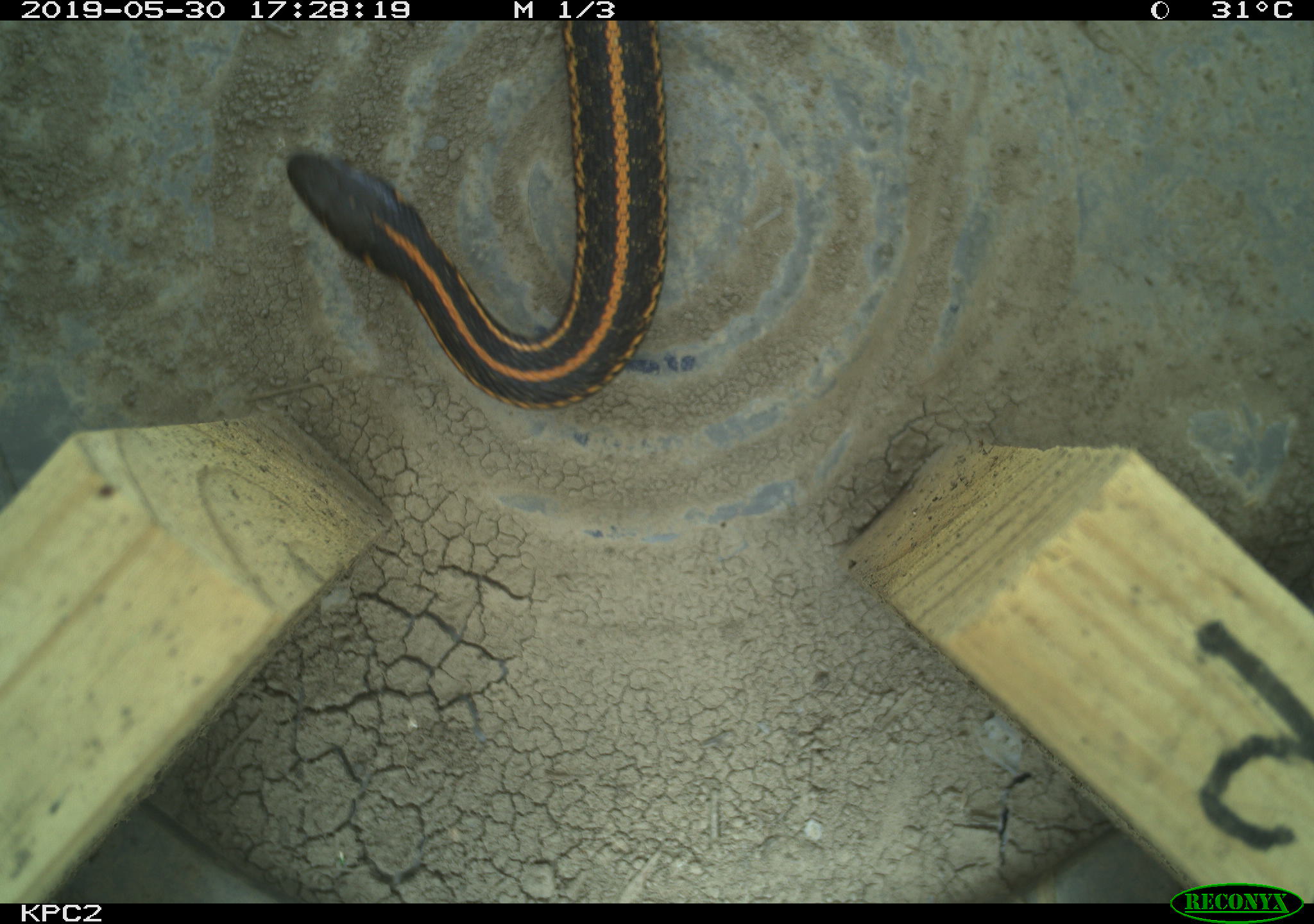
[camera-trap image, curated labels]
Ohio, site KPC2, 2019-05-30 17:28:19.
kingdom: Animalia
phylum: Chordata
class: Reptilia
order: Squamata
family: Colubridae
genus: Thamnophis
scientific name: Thamnophis radix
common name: plains gartersnake